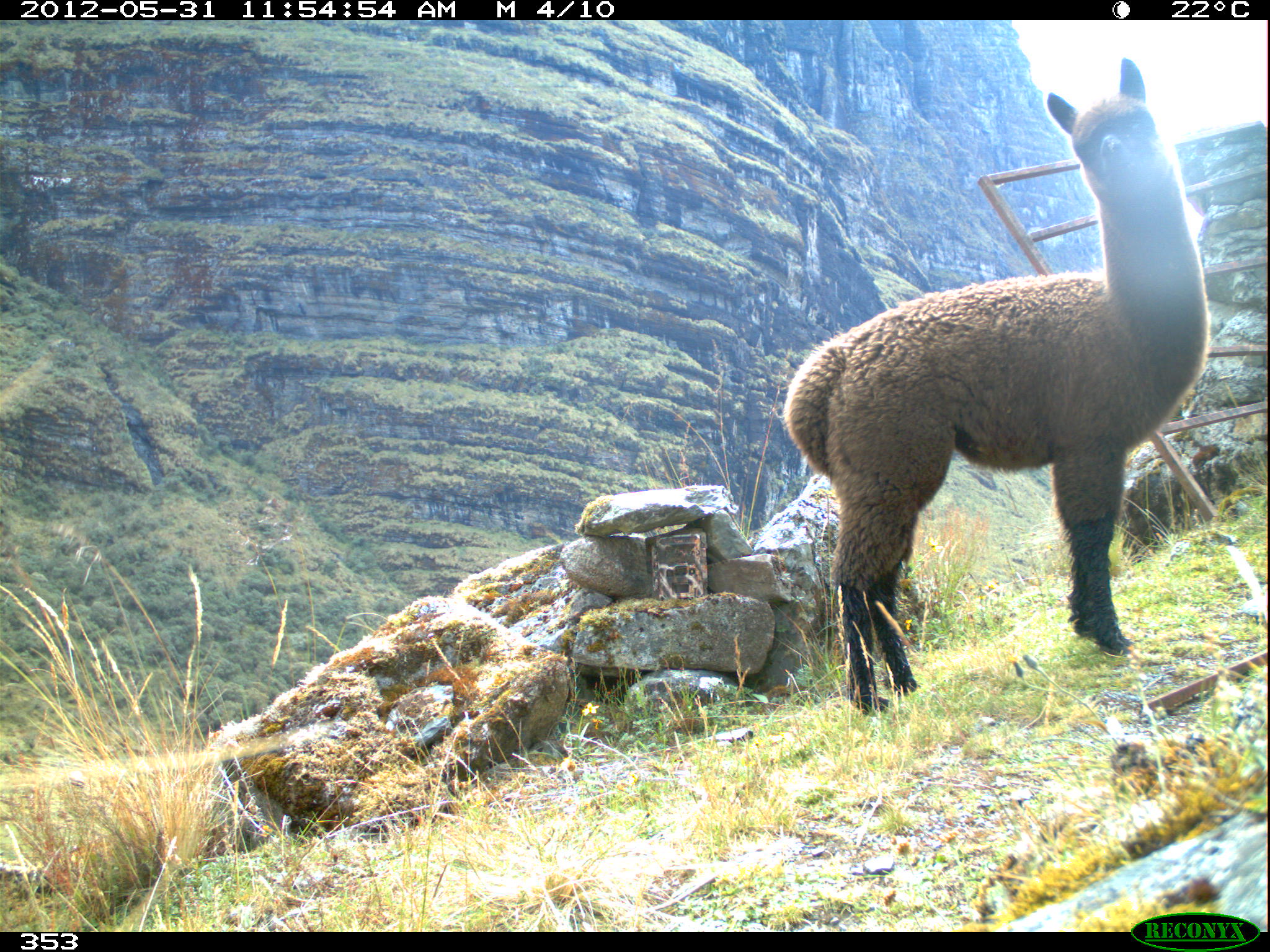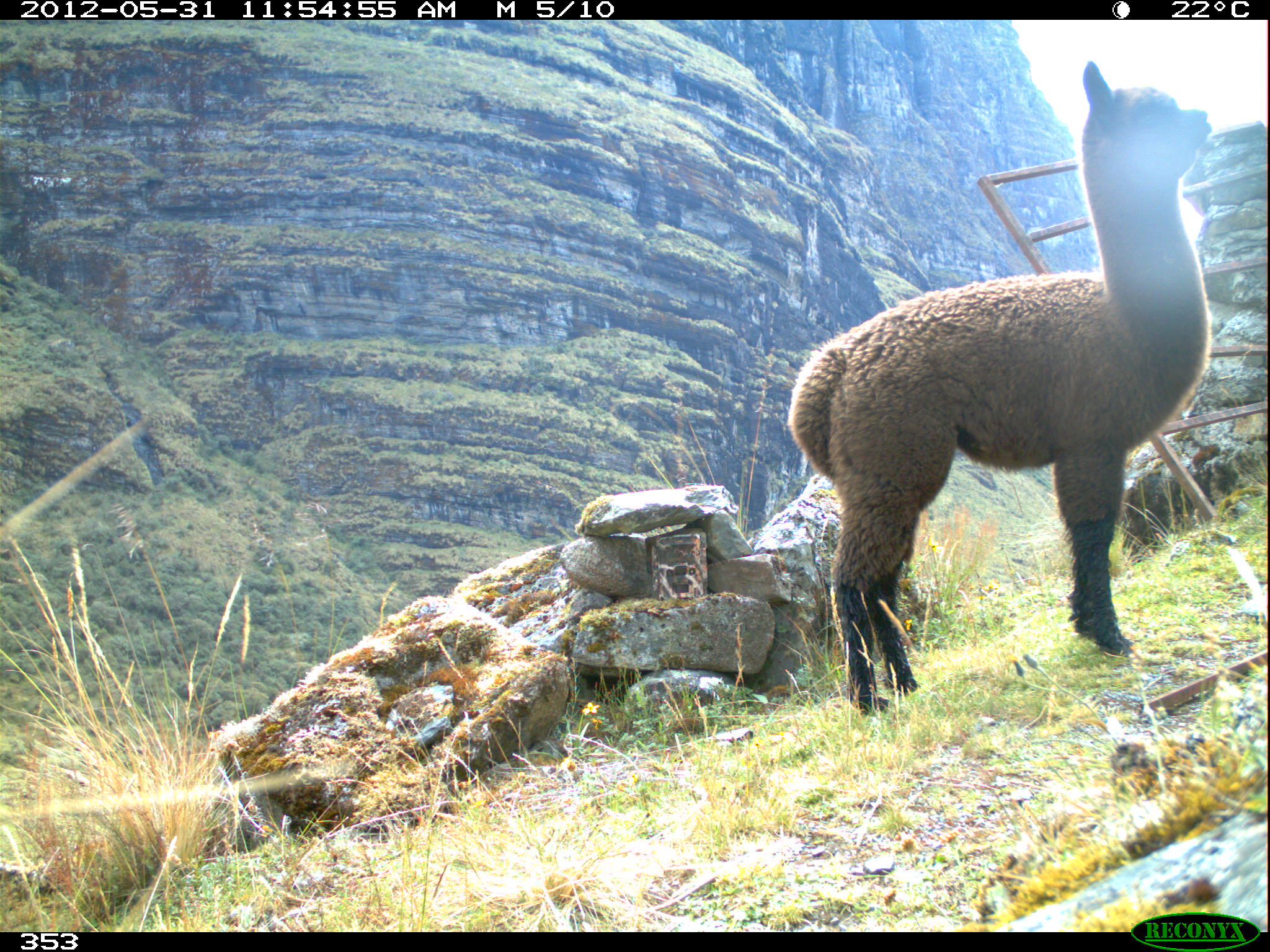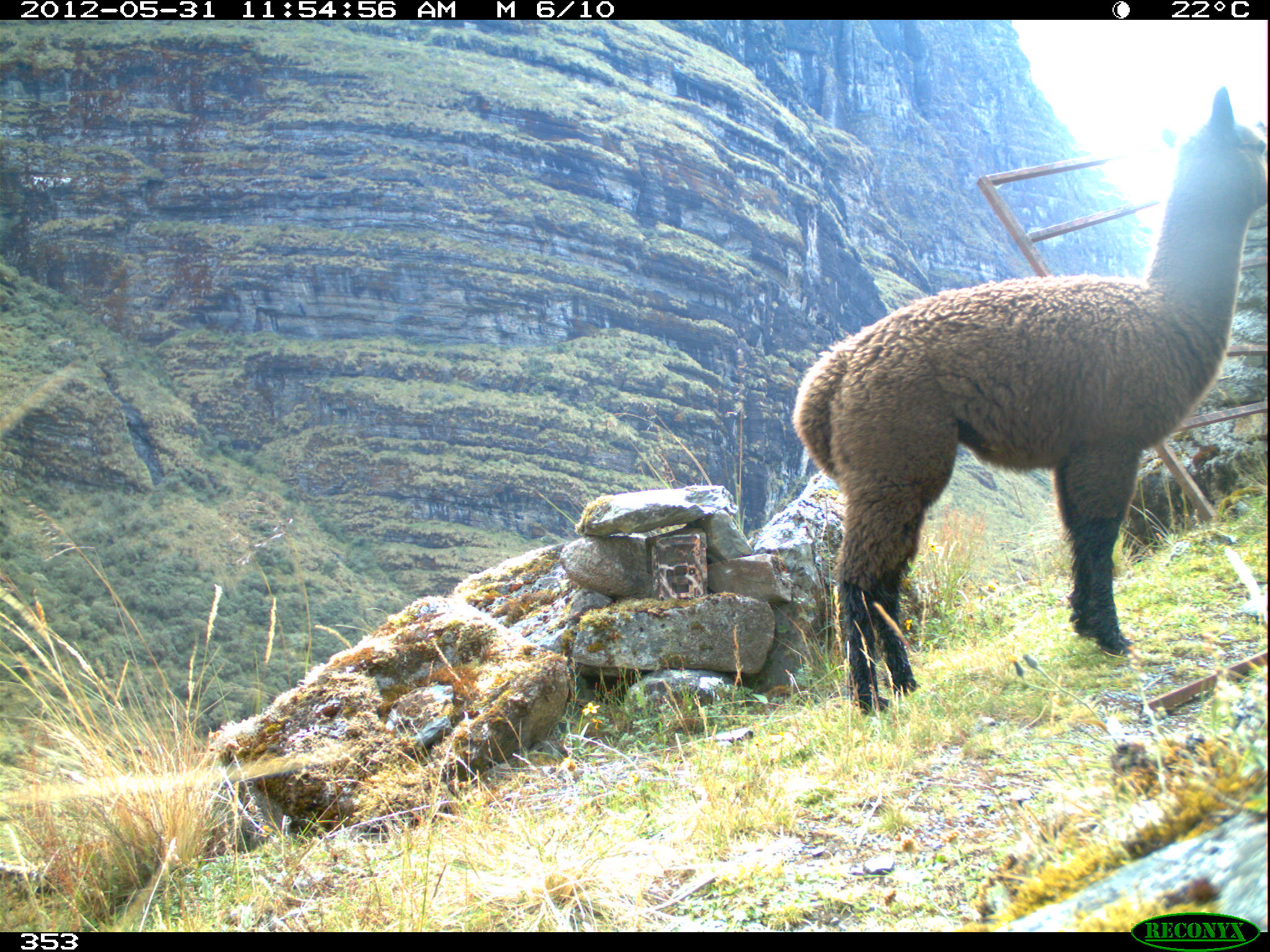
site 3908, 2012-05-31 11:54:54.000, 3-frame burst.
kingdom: Animalia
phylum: Chordata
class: Mammalia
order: Artiodactyla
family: Camelidae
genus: Vicugna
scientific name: Vicugna pacos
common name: alpaca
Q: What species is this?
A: Vicugna pacos (alpaca).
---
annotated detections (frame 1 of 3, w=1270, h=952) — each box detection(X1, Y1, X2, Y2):
vicugna pacos: detection(781, 58, 1212, 717)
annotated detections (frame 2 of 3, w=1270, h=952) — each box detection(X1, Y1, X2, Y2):
vicugna pacos: detection(786, 59, 1213, 717)